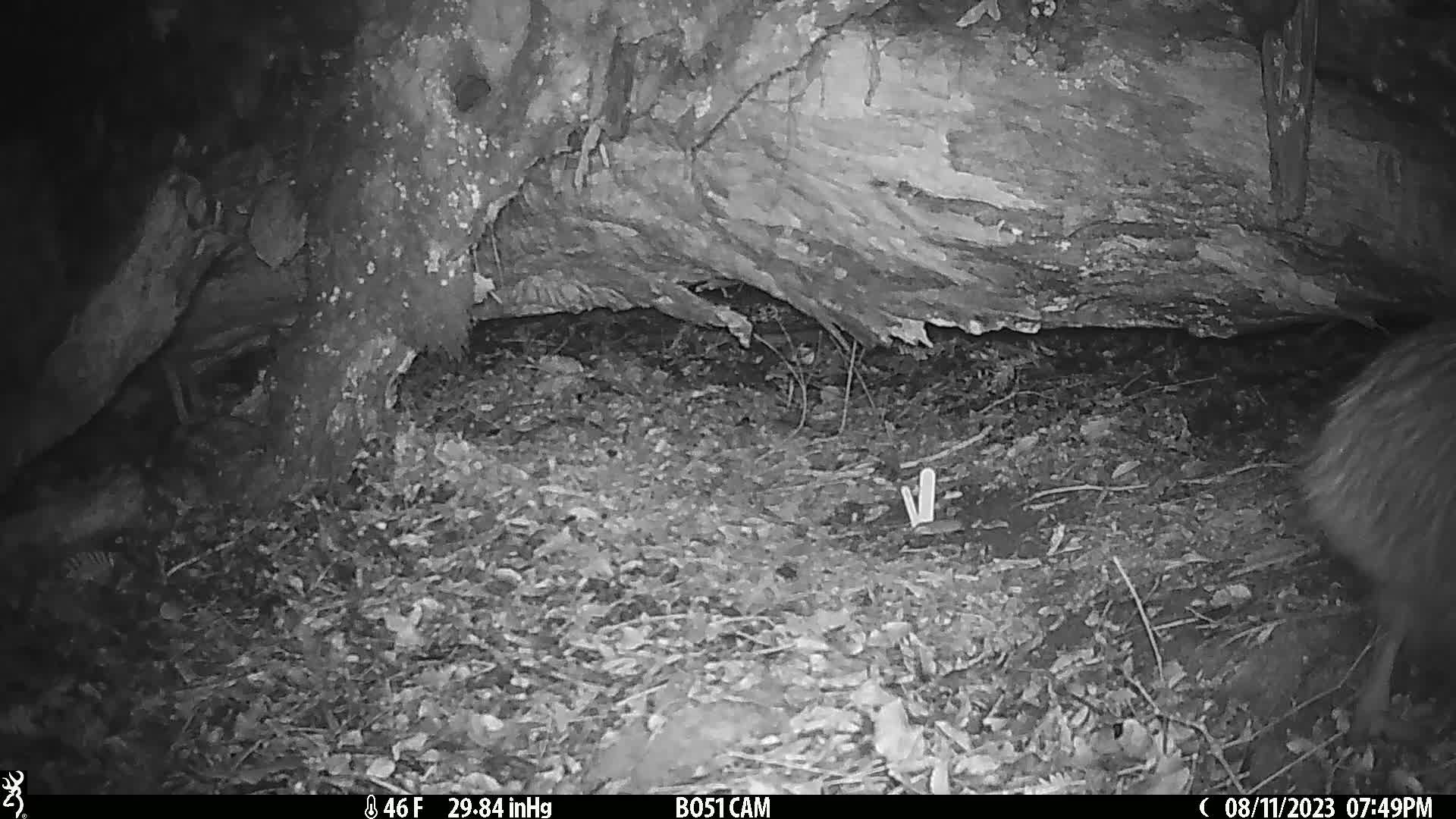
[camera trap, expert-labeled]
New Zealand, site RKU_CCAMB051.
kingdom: Animalia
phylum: Chordata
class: Aves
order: Apterygiformes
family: Apterygidae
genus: Apteryx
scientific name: Apteryx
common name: kiwi